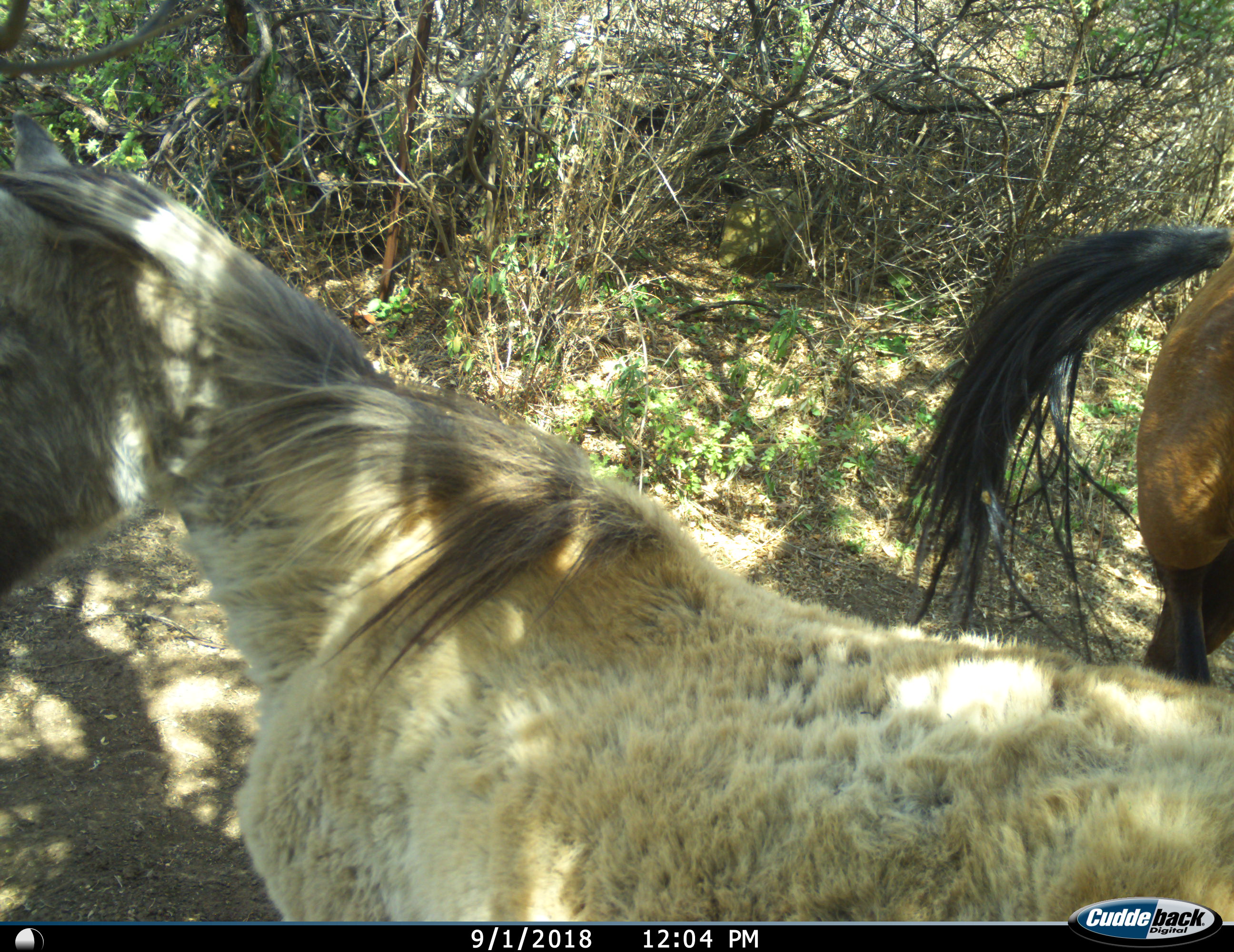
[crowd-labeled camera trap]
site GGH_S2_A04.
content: unidentified animal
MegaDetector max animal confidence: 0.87